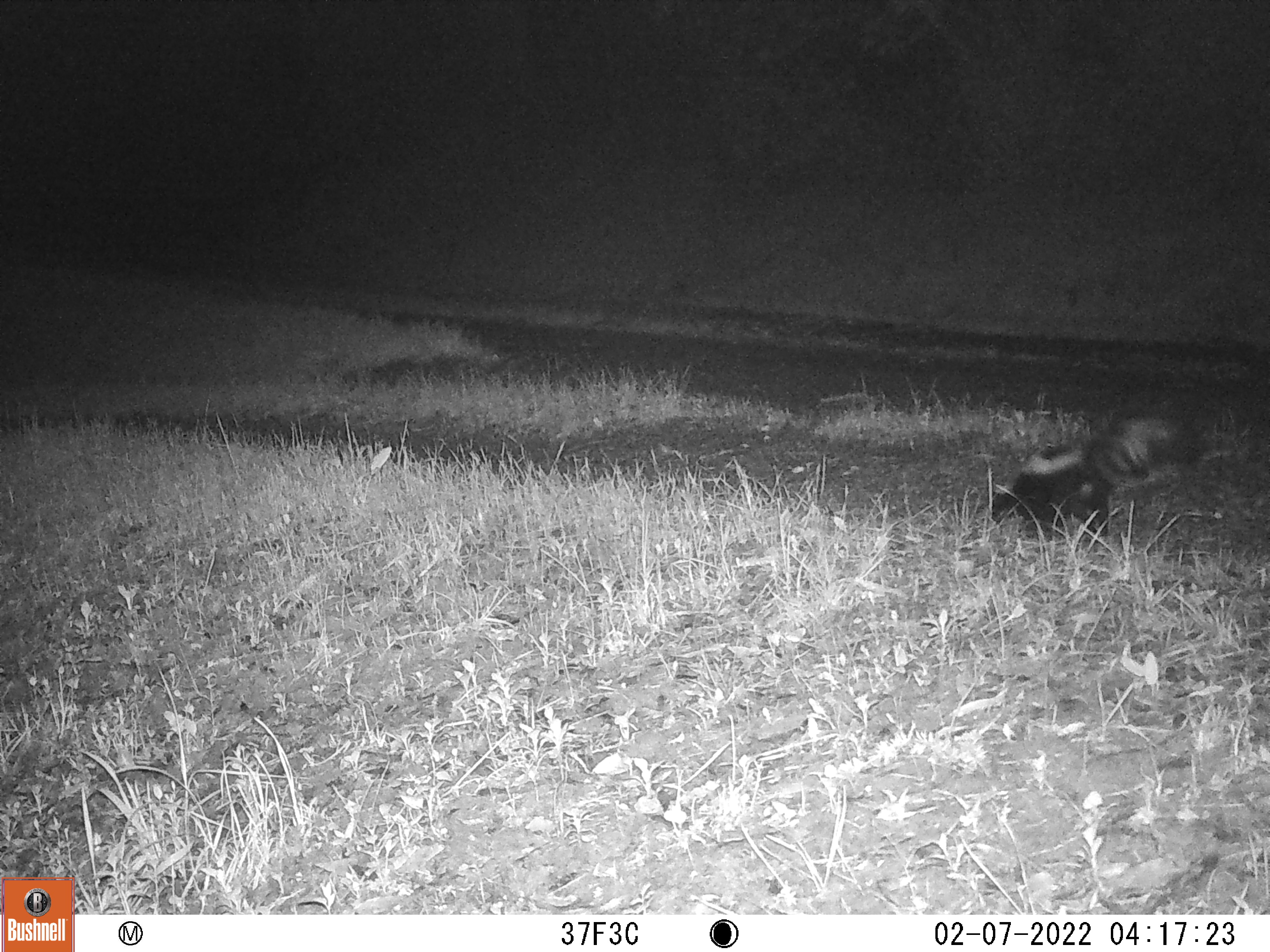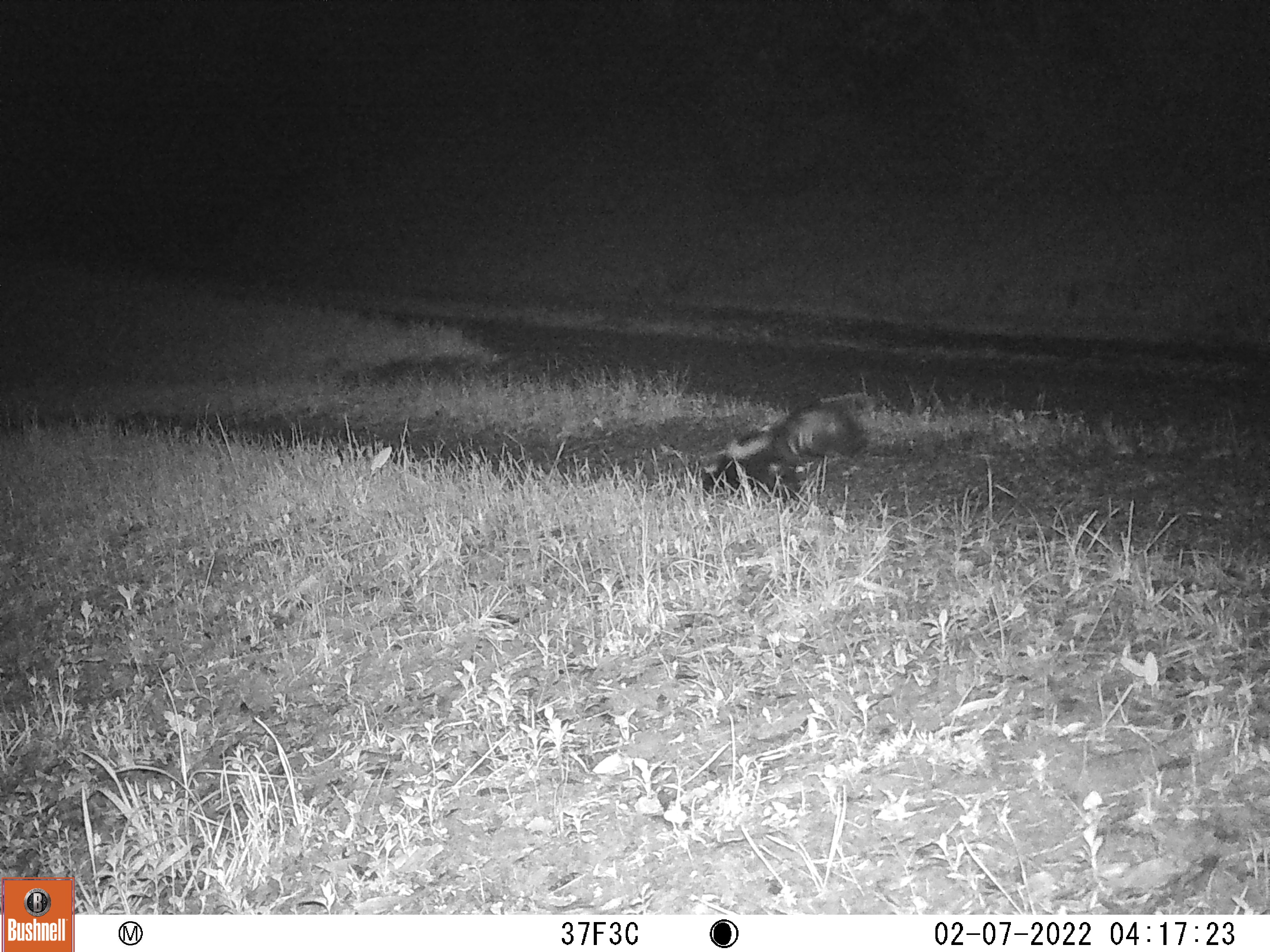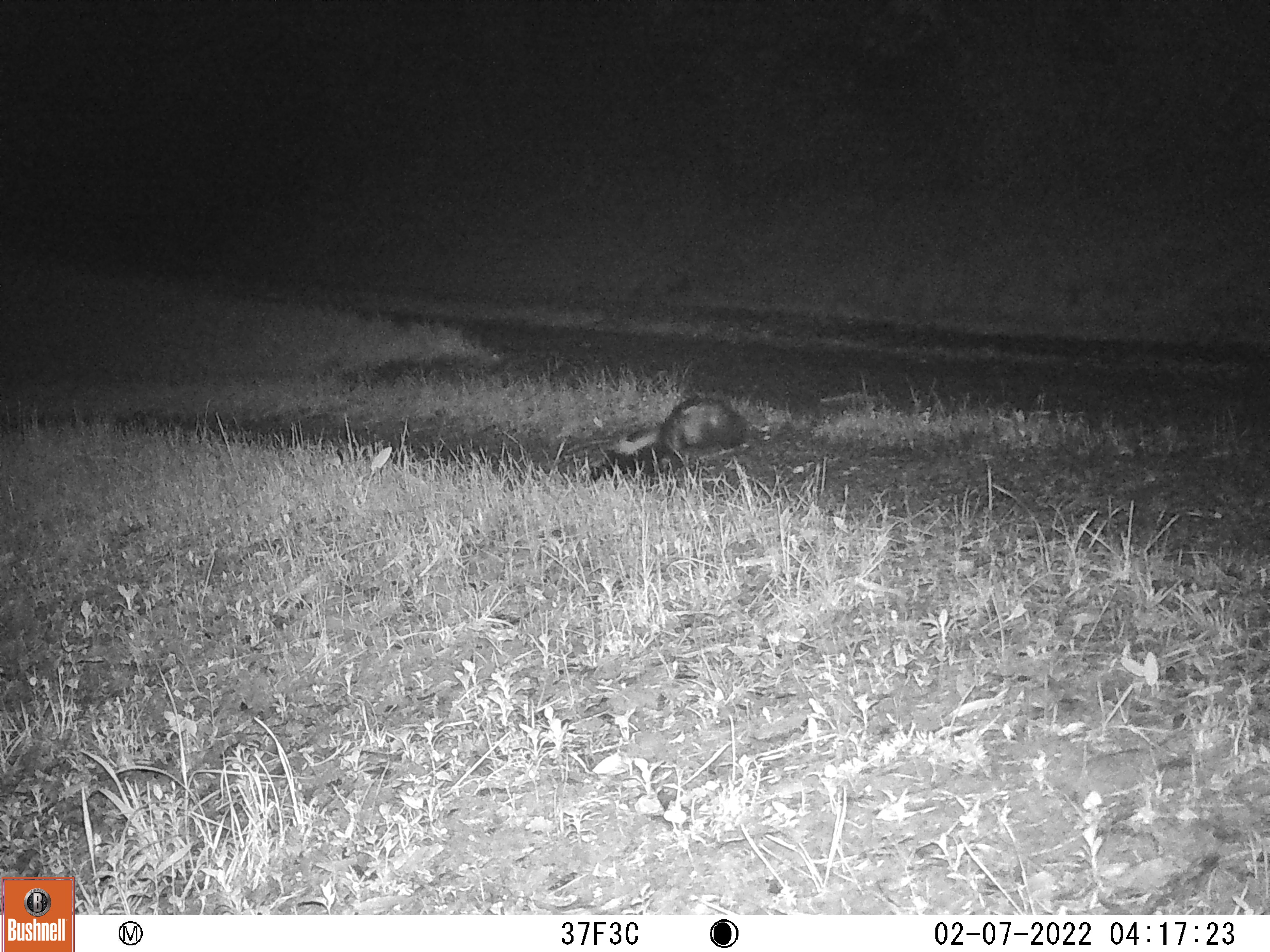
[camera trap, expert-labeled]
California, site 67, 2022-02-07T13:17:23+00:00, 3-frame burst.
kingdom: Animalia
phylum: Chordata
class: Mammalia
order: Carnivora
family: Mephitidae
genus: Mephitis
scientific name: Mephitis mephitis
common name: striped skunk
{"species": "striped skunk (Mephitis mephitis)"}